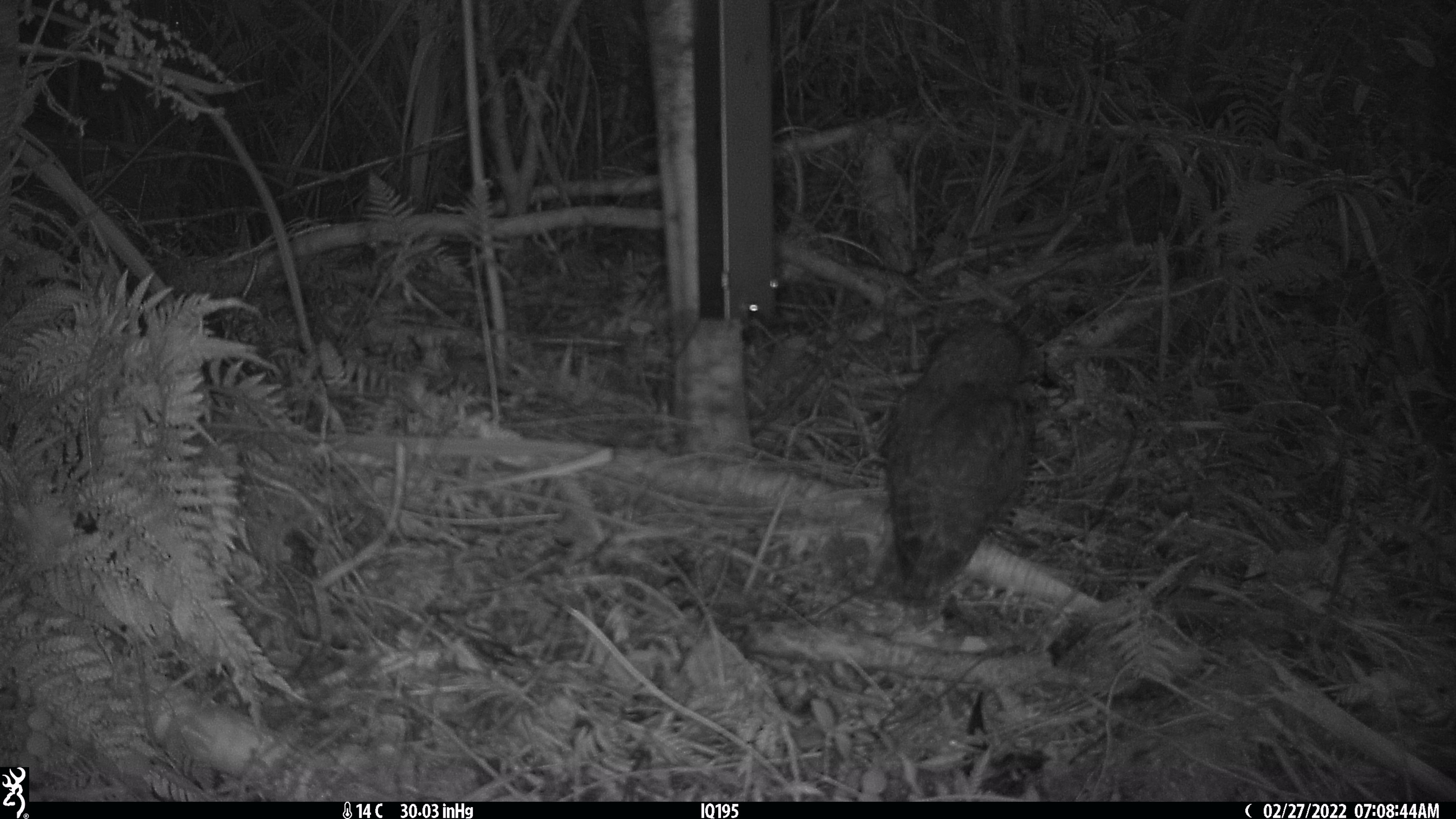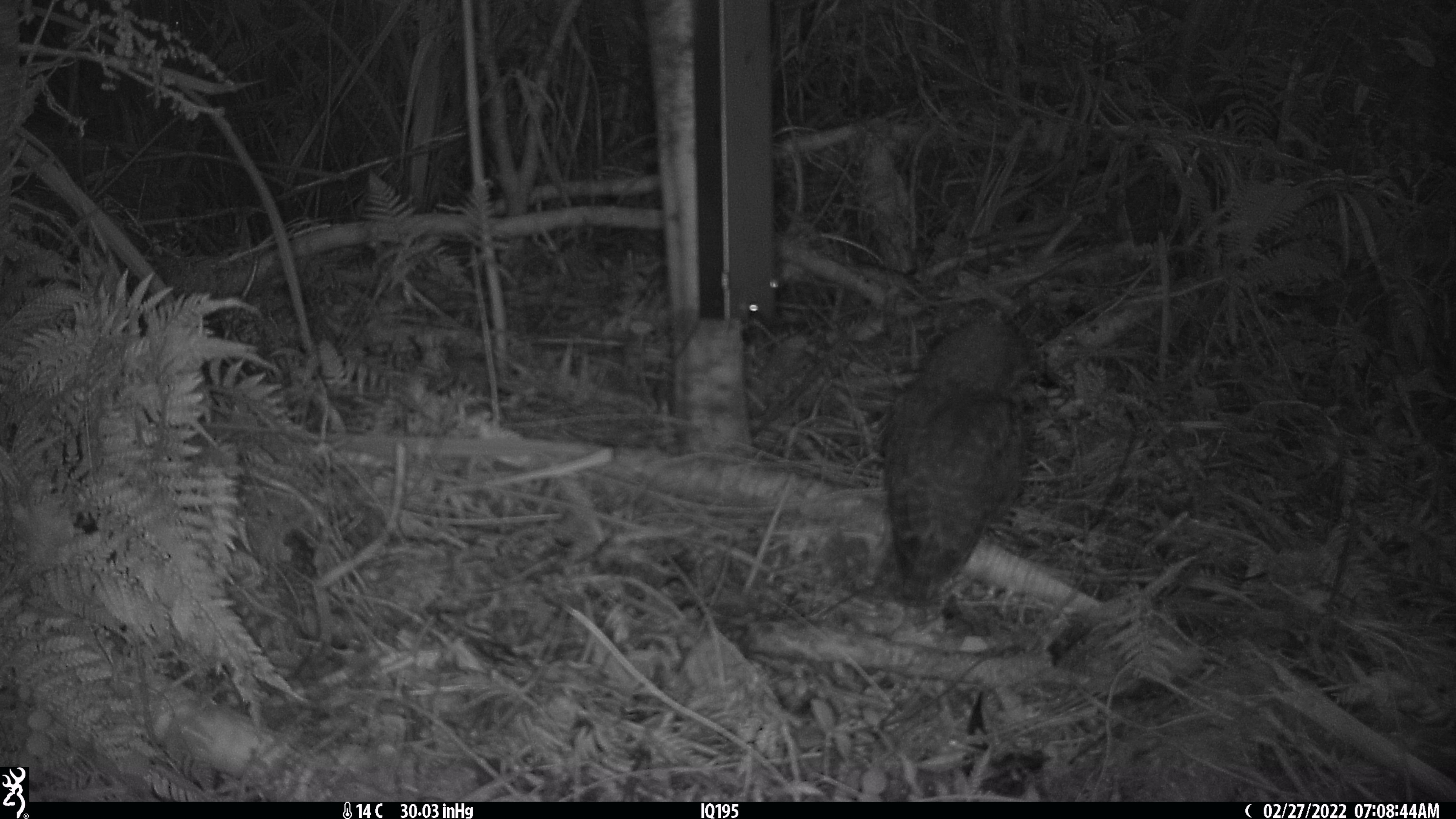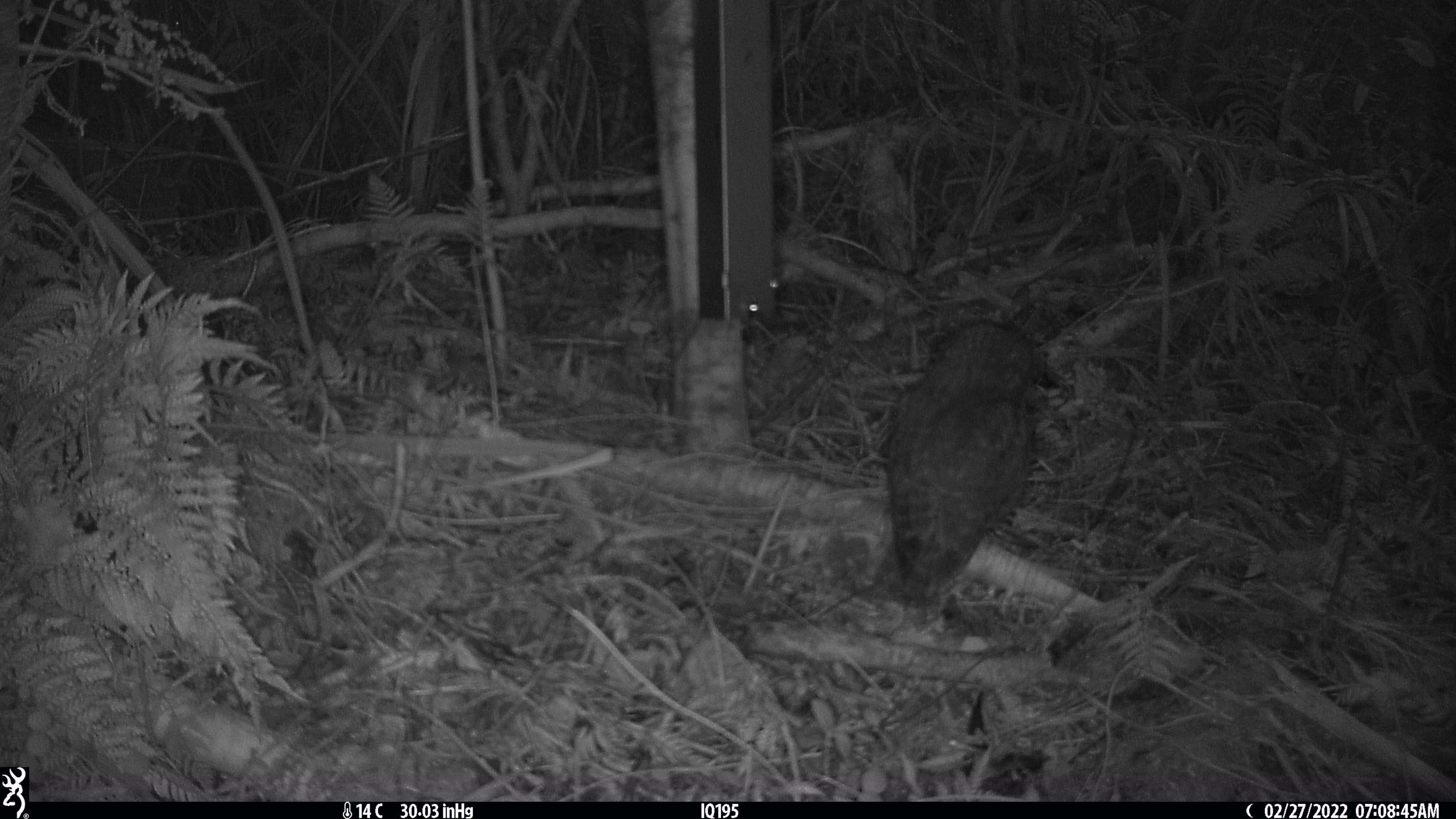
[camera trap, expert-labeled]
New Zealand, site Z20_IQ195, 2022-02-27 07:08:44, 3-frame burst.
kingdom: Animalia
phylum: Chordata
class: Aves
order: Strigiformes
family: Strigidae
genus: Ninox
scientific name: Ninox novaeseelandiae novaeseelandiae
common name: morepork